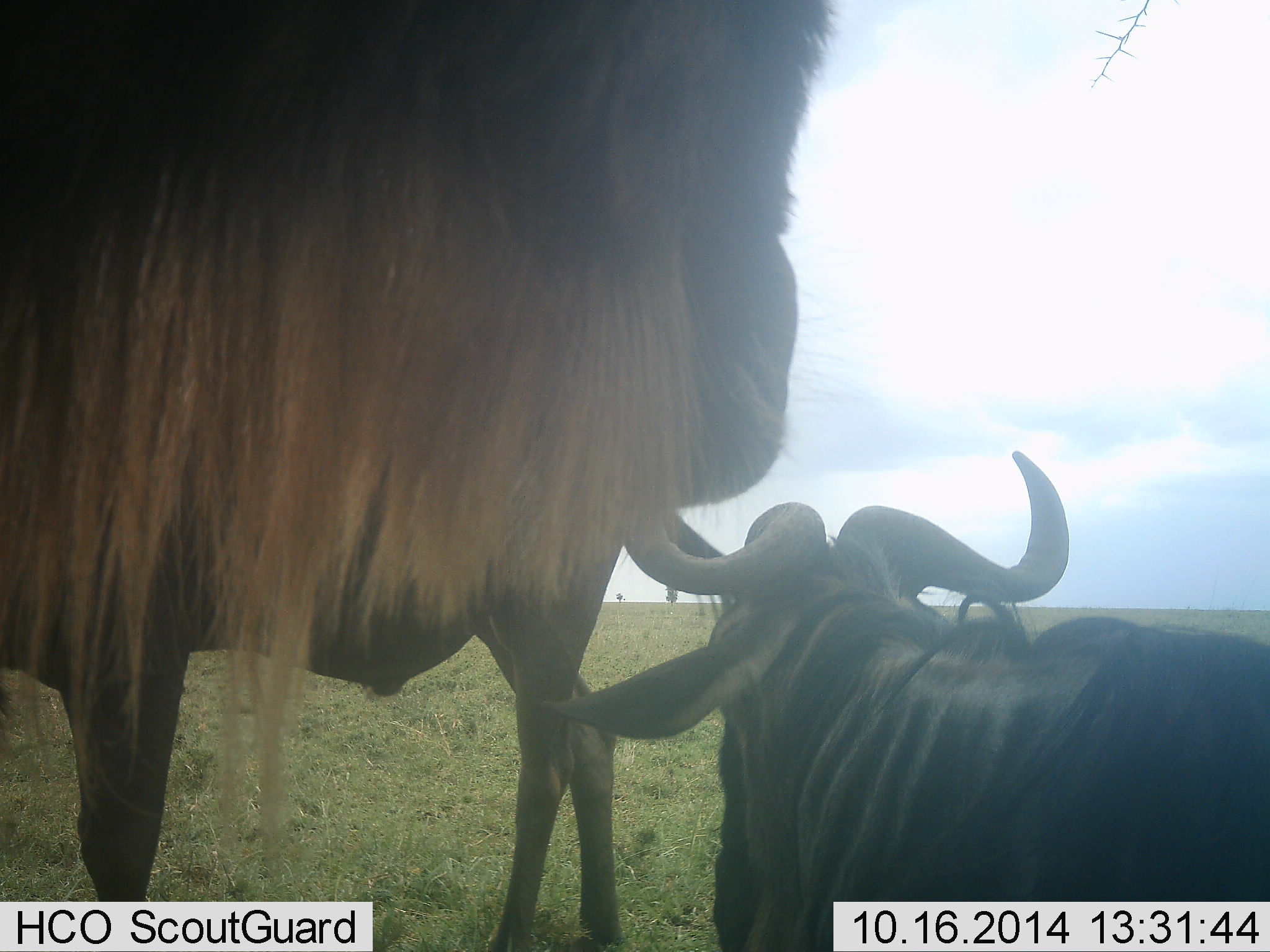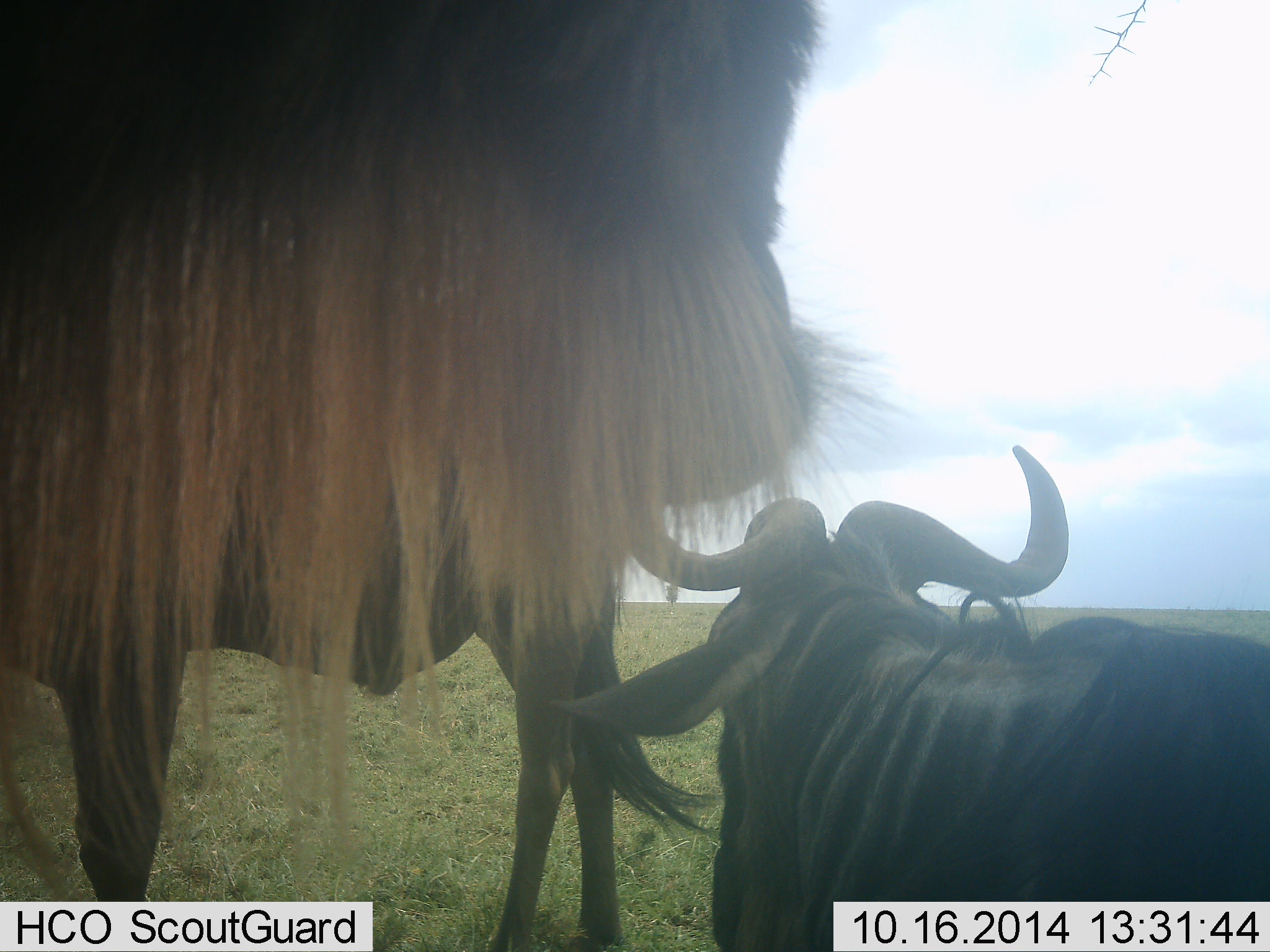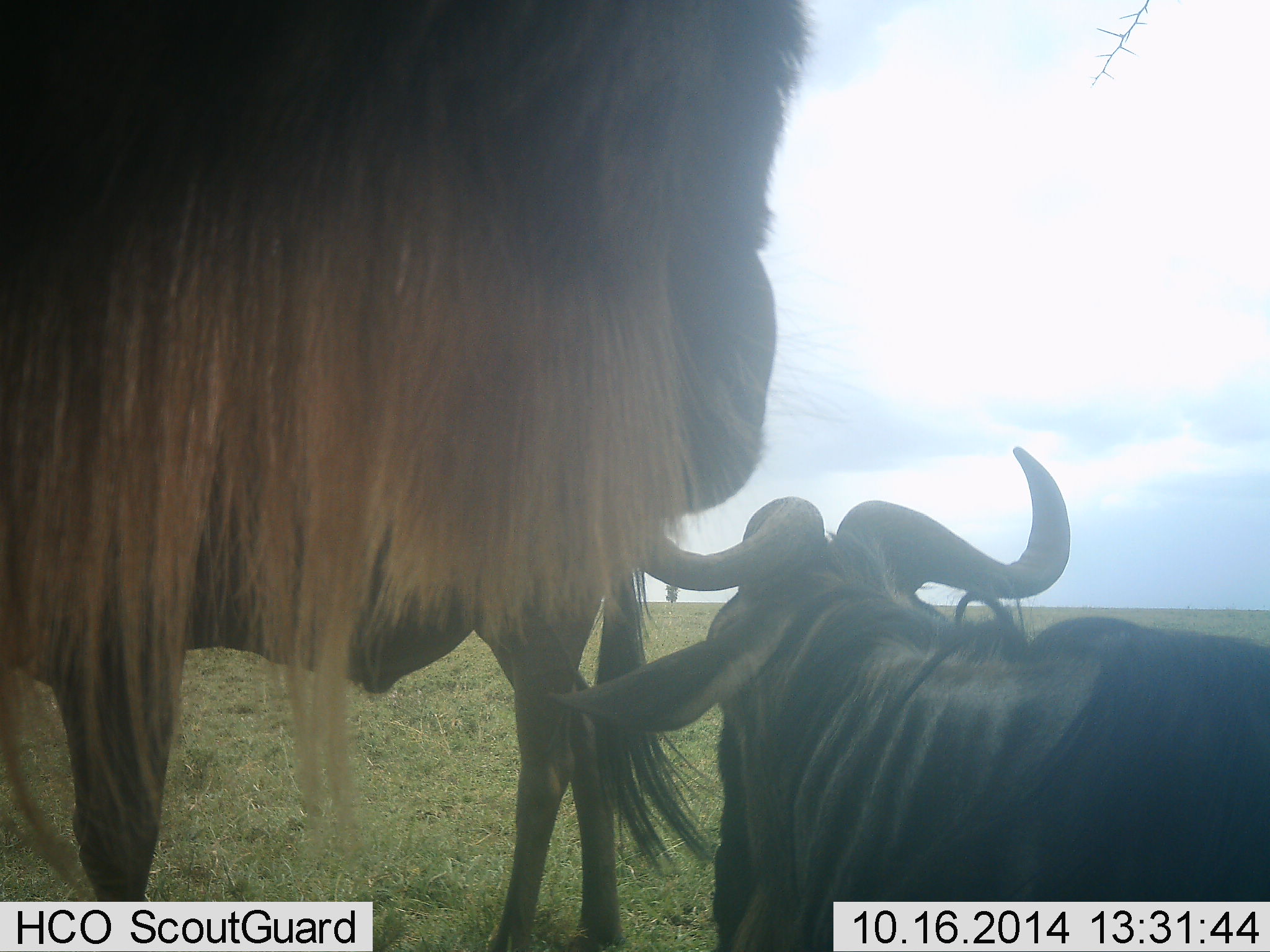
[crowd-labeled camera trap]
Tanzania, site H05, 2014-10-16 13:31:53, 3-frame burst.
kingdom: Animalia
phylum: Chordata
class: Mammalia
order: Artiodactyla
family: Bovidae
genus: Connochaetes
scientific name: Connochaetes taurinus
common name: blue wildebeest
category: wildebeest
Wildebeest (blue wildebeest) (Connochaetes taurinus), count 3. Behavior (volunteer vote fractions): standing 70%, resting 80%, moving 0%, interacting 0%. Young present (vote fraction): 0%. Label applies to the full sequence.